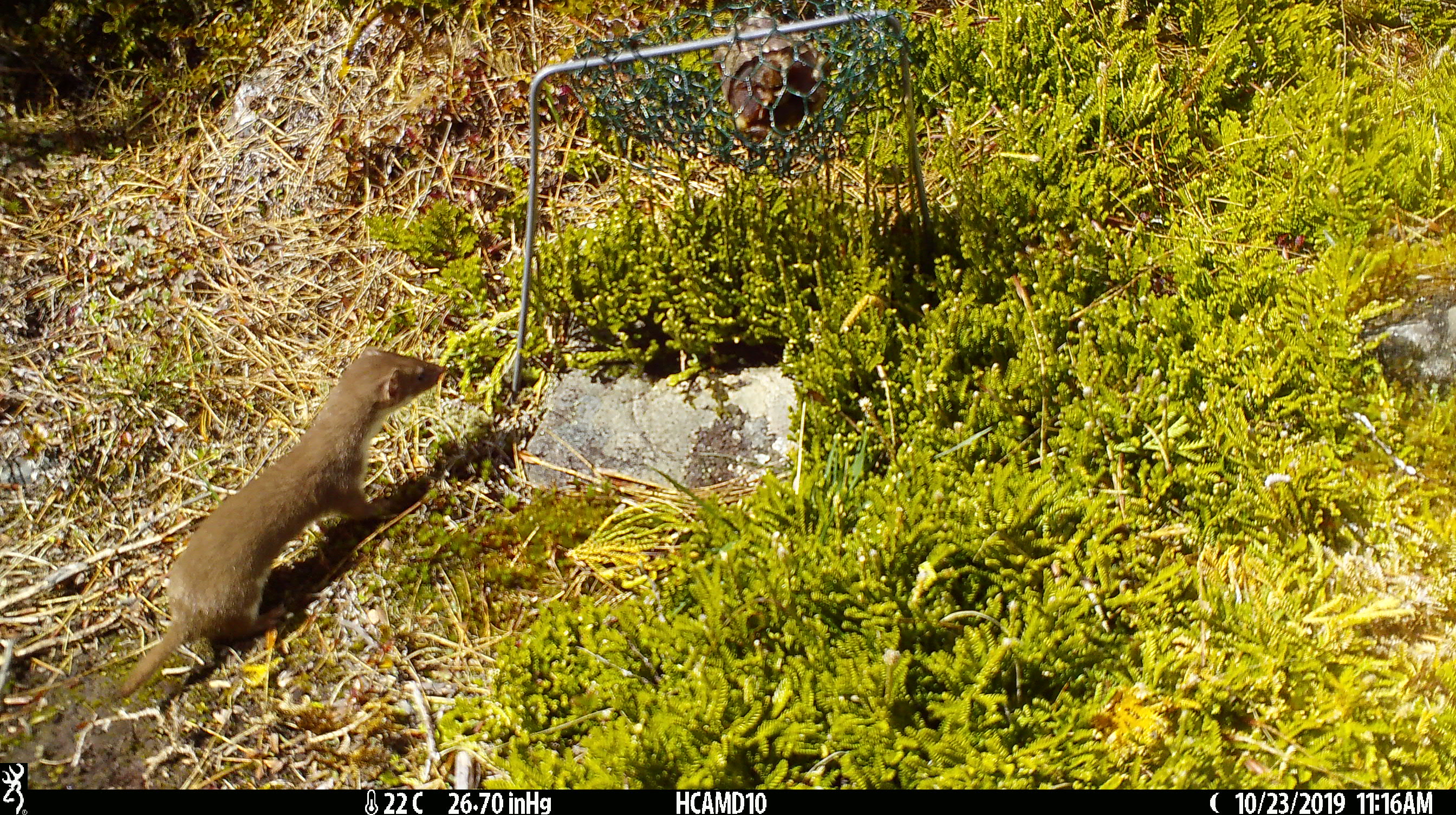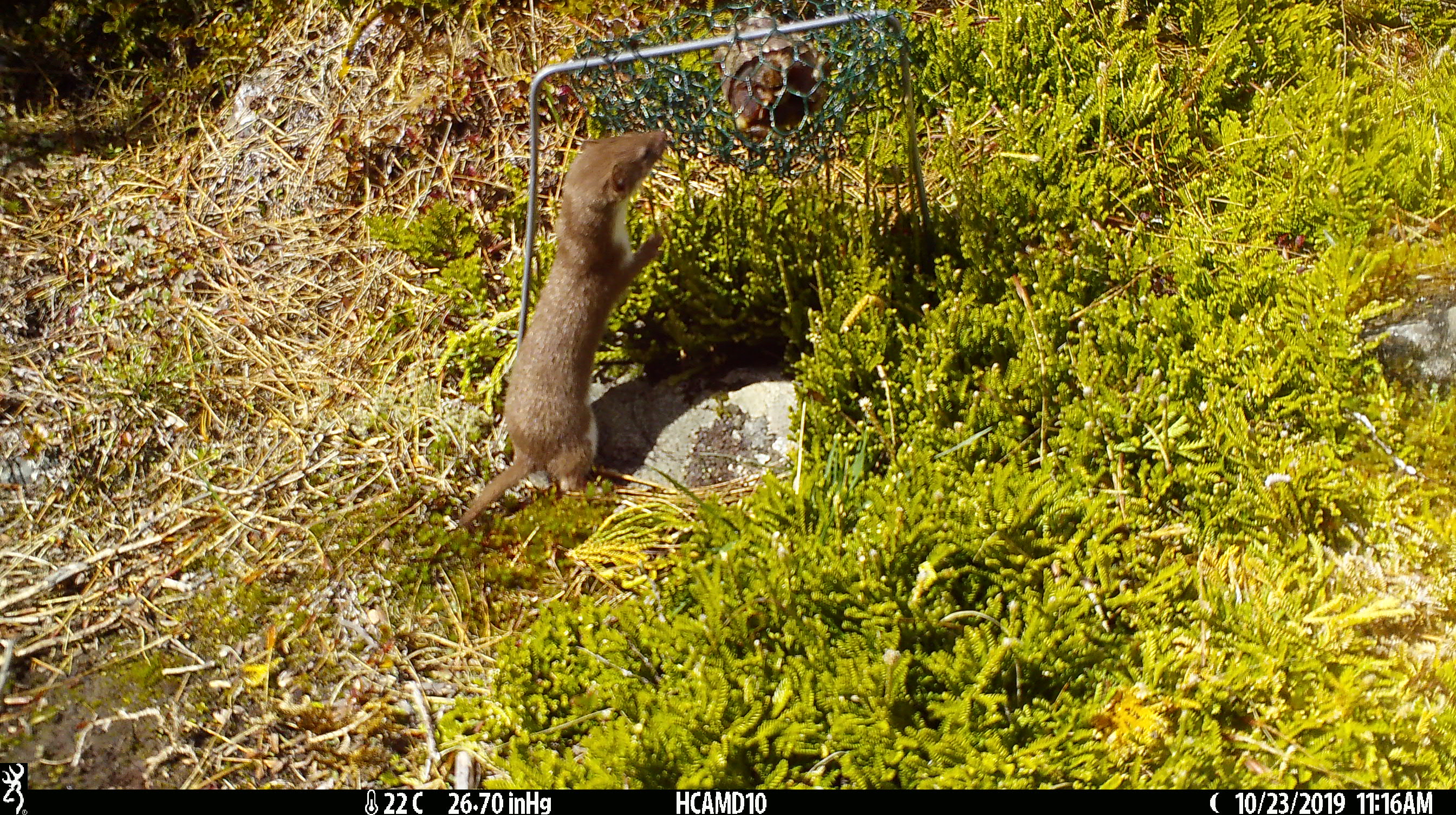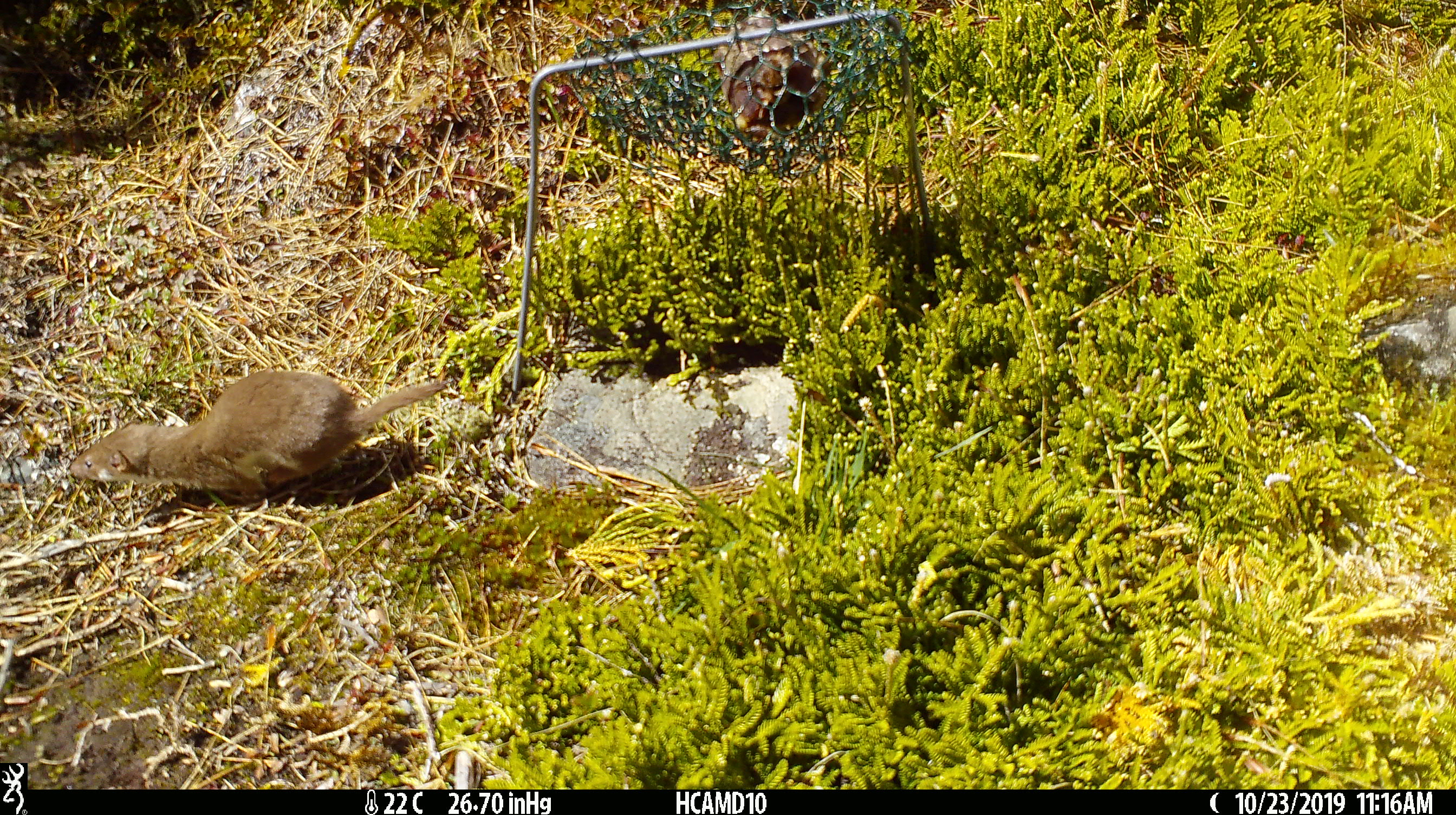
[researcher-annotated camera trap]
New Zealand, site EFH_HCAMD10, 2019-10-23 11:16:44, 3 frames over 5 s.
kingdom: Animalia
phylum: Chordata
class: Mammalia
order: Carnivora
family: Mustelidae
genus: Mustela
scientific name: Mustela nivalis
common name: least weasel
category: weasel